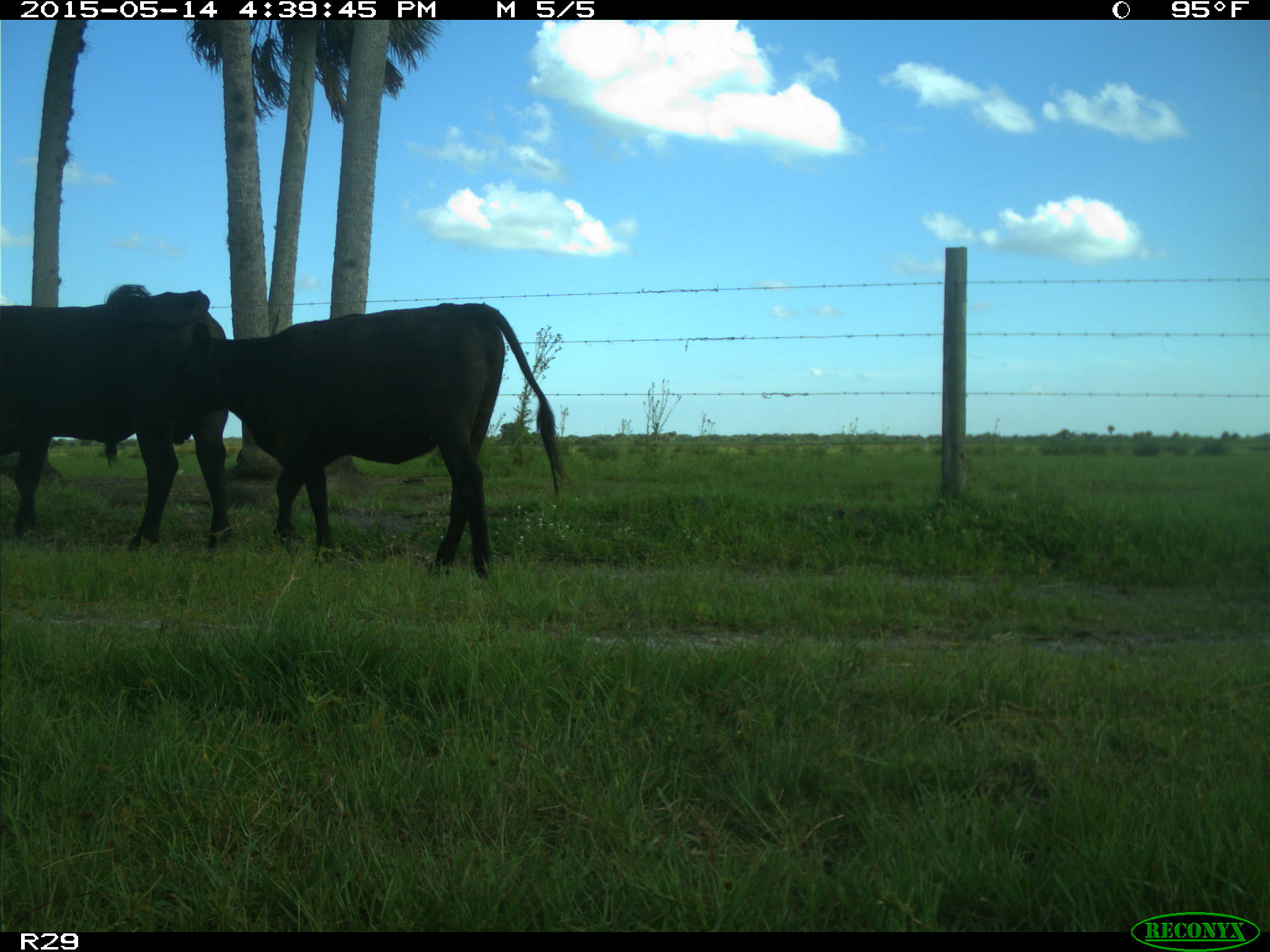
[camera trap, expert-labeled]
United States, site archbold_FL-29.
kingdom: Animalia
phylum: Chordata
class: Mammalia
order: Artiodactyla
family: Bovidae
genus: Bos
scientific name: Bos taurus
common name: domestic cow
Bos taurus (domestic cow).